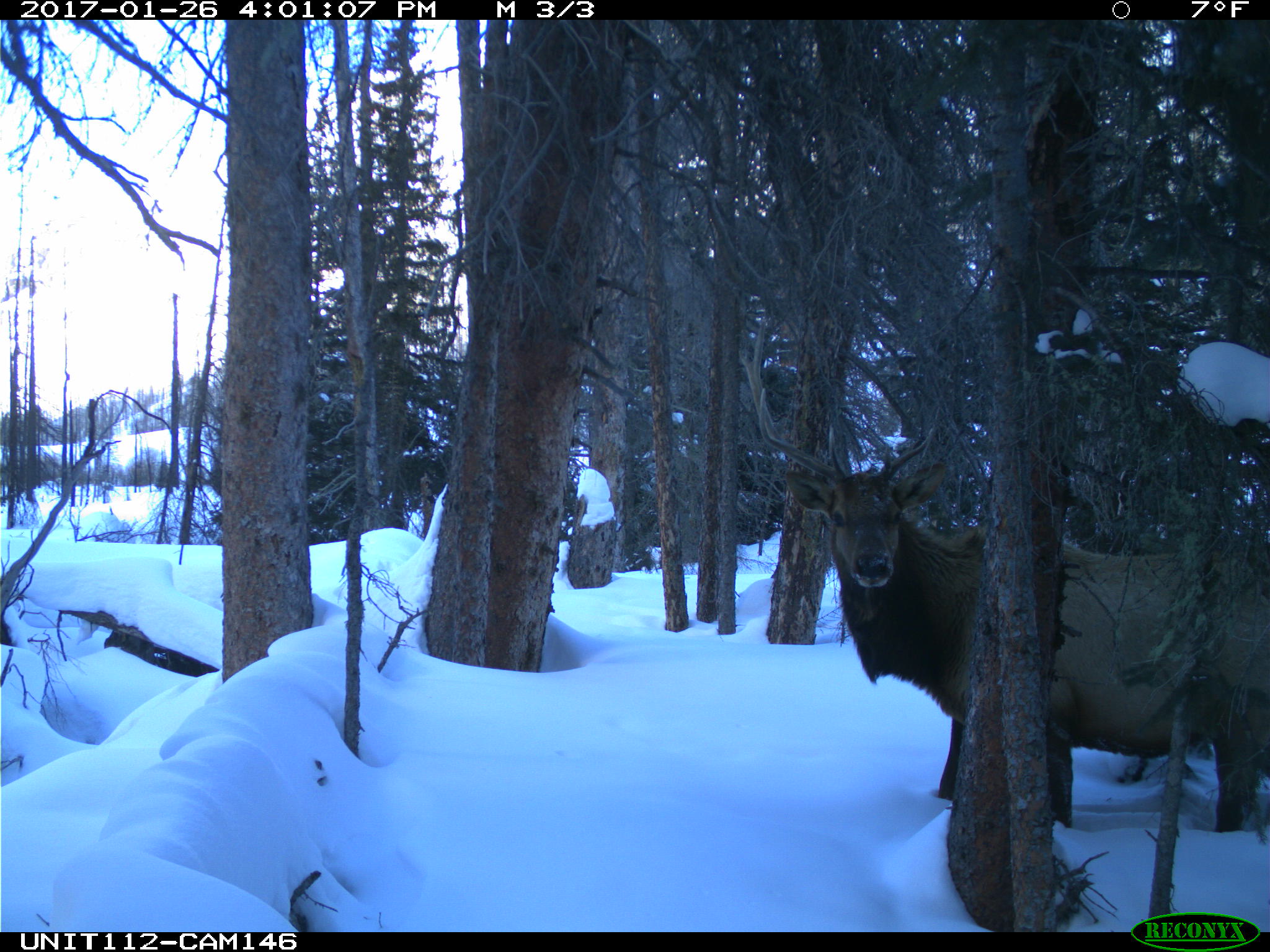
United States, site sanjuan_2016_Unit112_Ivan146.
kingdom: Animalia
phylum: Chordata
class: Mammalia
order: Artiodactyla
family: Cervidae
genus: Cervus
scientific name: Cervus elaphus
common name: red deer